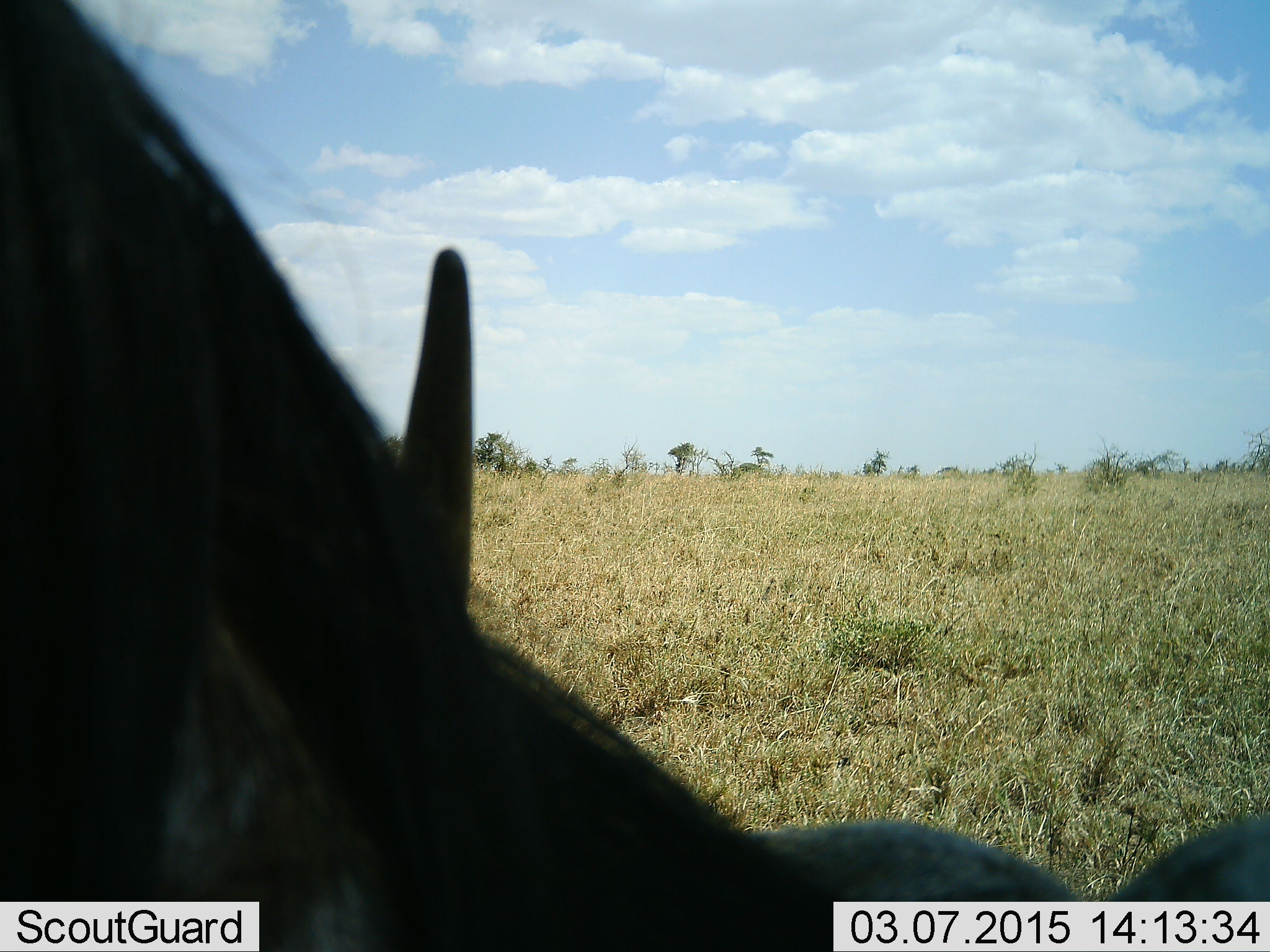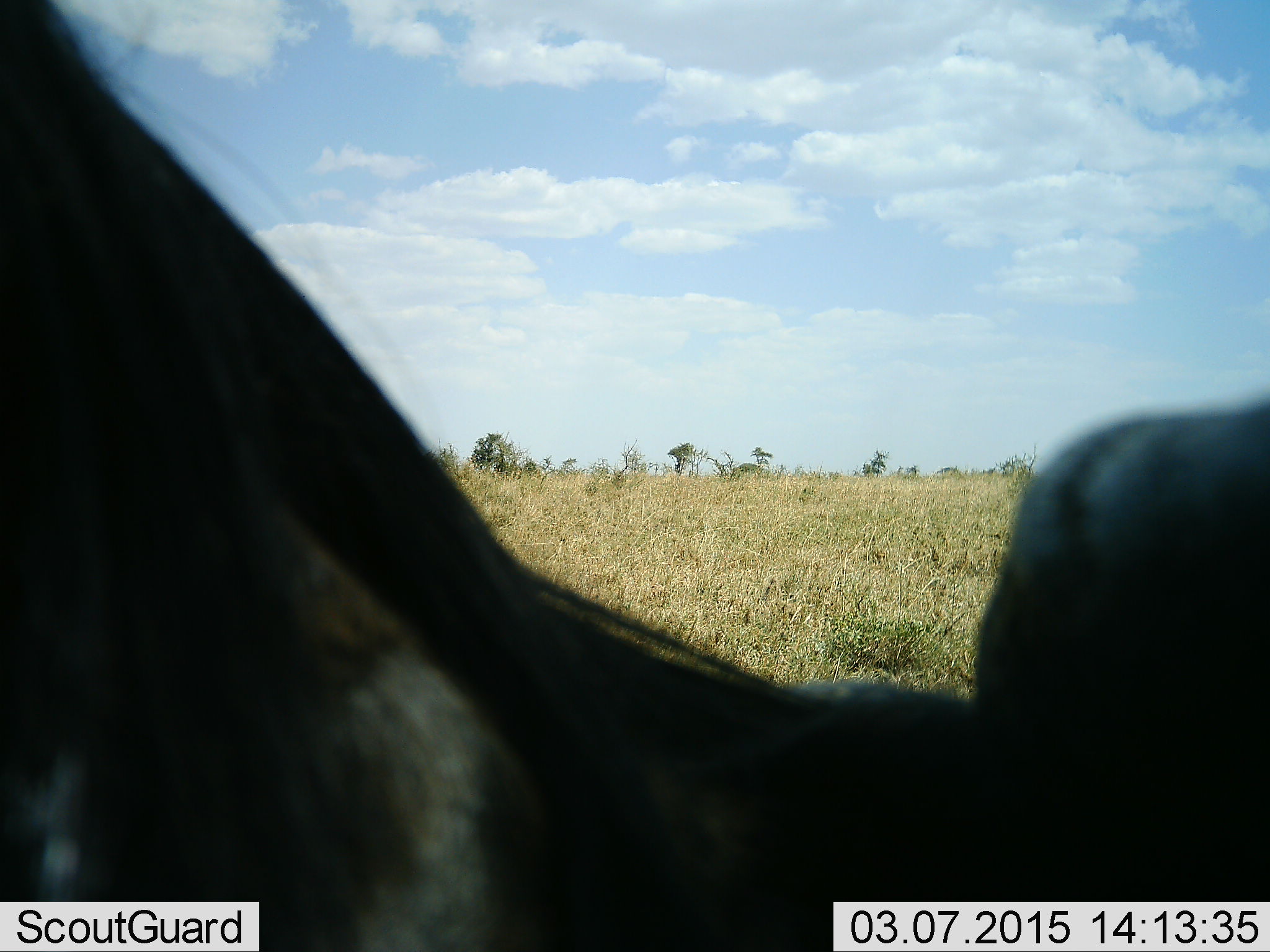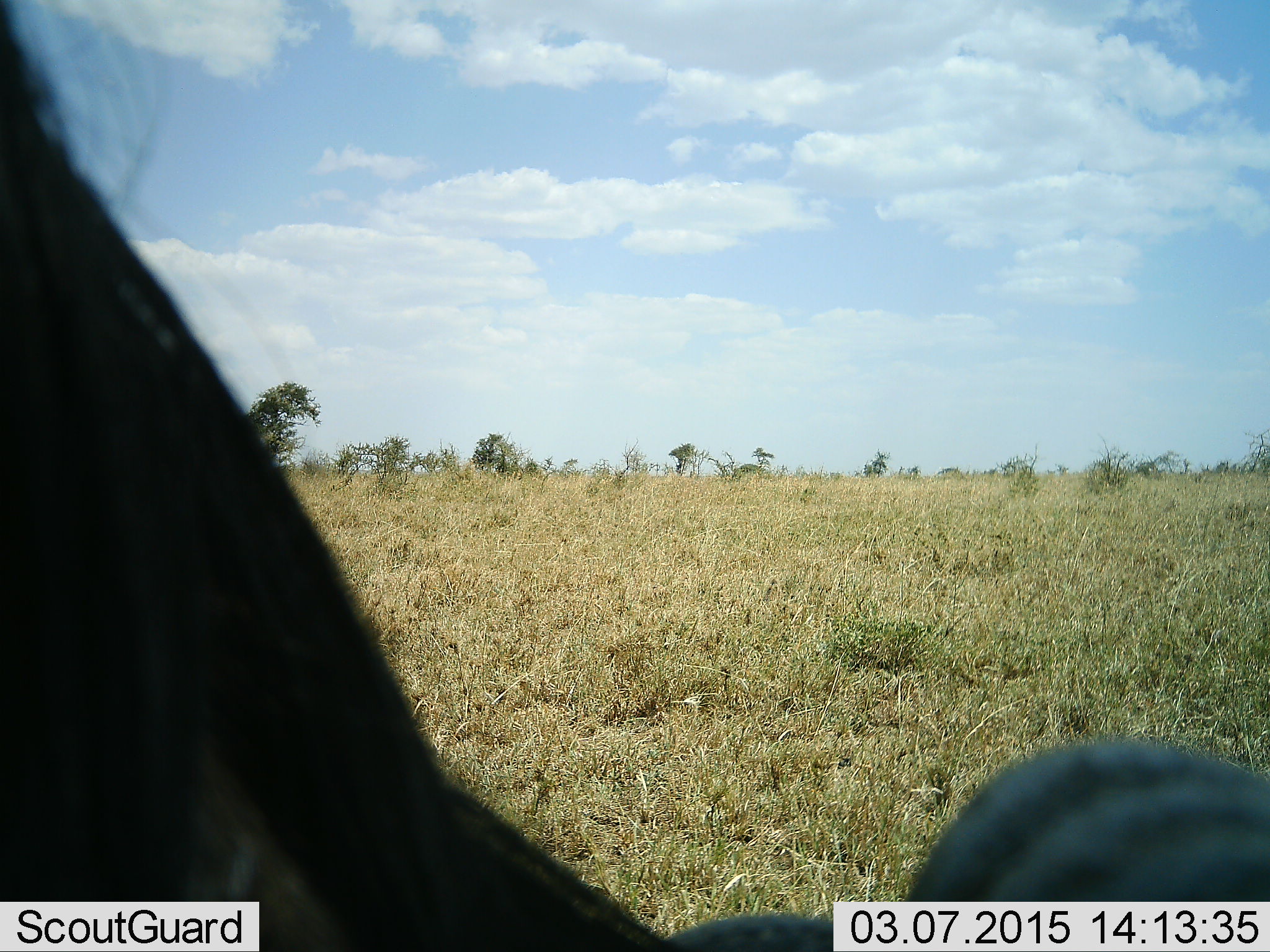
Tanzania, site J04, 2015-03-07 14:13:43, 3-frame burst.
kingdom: Animalia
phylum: Chordata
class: Mammalia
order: Artiodactyla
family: Bovidae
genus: Connochaetes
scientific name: Connochaetes taurinus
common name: blue wildebeest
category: wildebeest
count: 1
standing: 40%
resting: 20%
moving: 20%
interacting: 10%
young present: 0%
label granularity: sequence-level